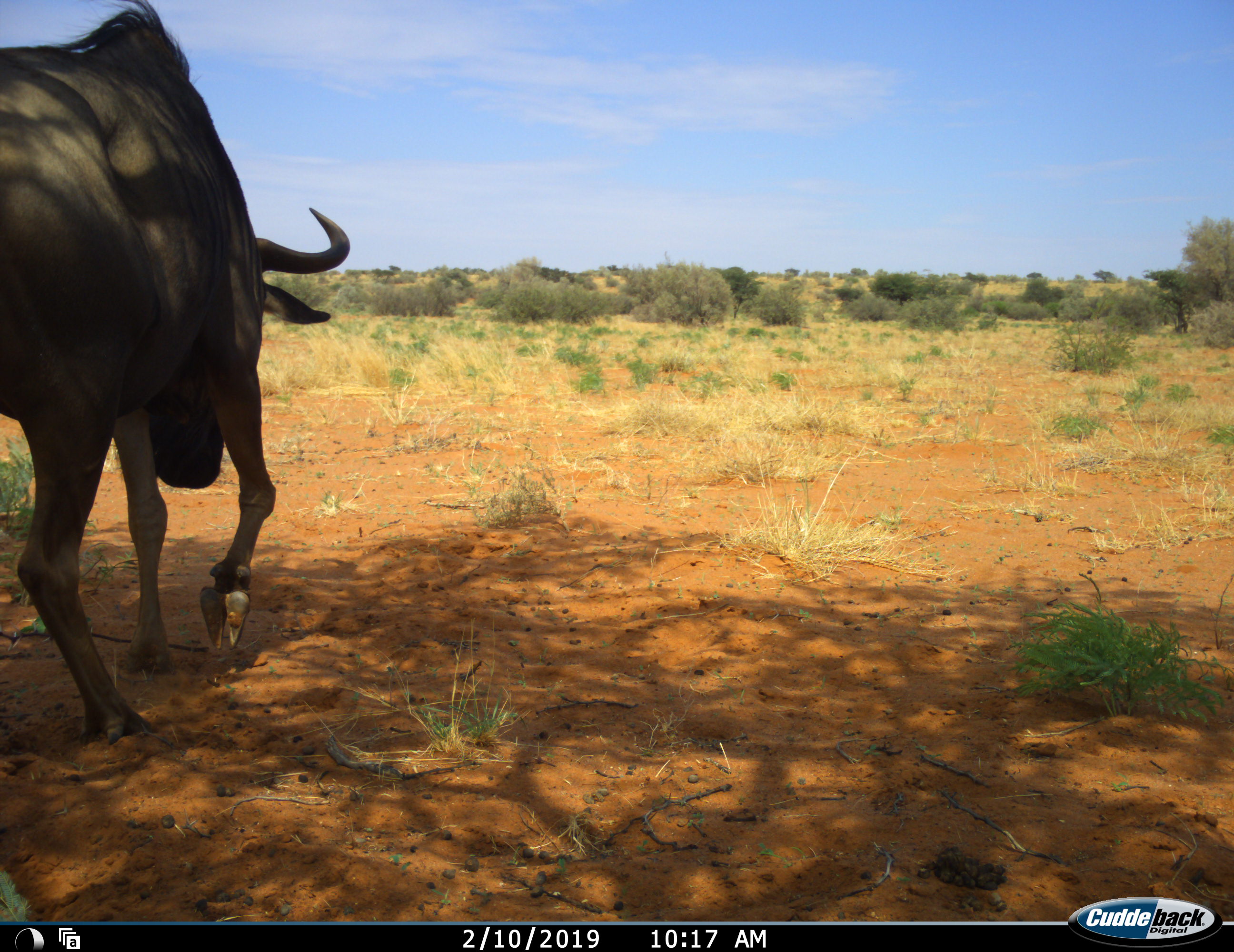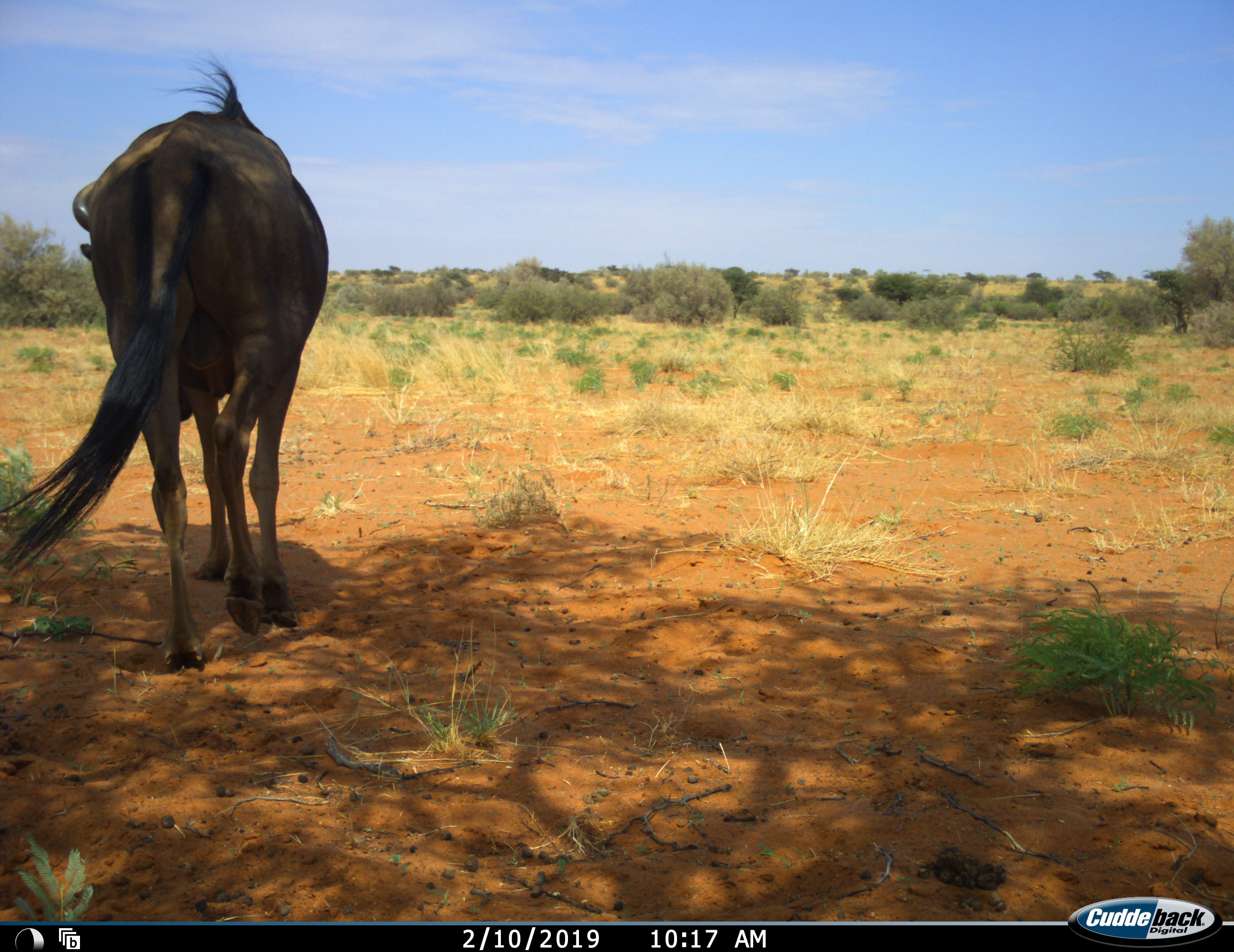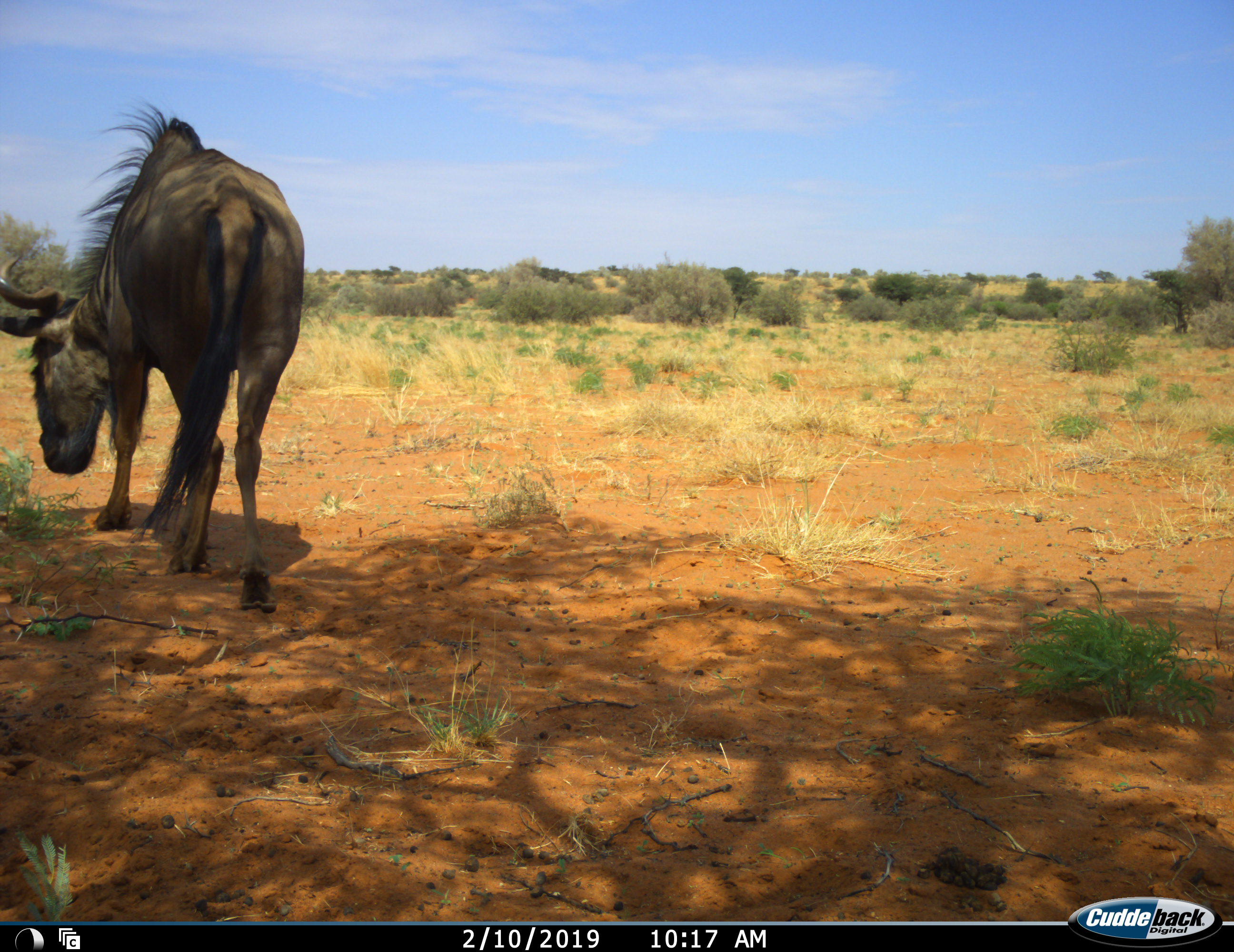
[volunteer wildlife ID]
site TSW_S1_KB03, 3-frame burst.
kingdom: Animalia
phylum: Chordata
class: Mammalia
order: Artiodactyla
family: Bovidae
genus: Connochaetes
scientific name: Connochaetes taurinus taurinus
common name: blue wildebeest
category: wildebeestblue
Wildebeestblue (blue wildebeest) (Connochaetes taurinus taurinus), count 1. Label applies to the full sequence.